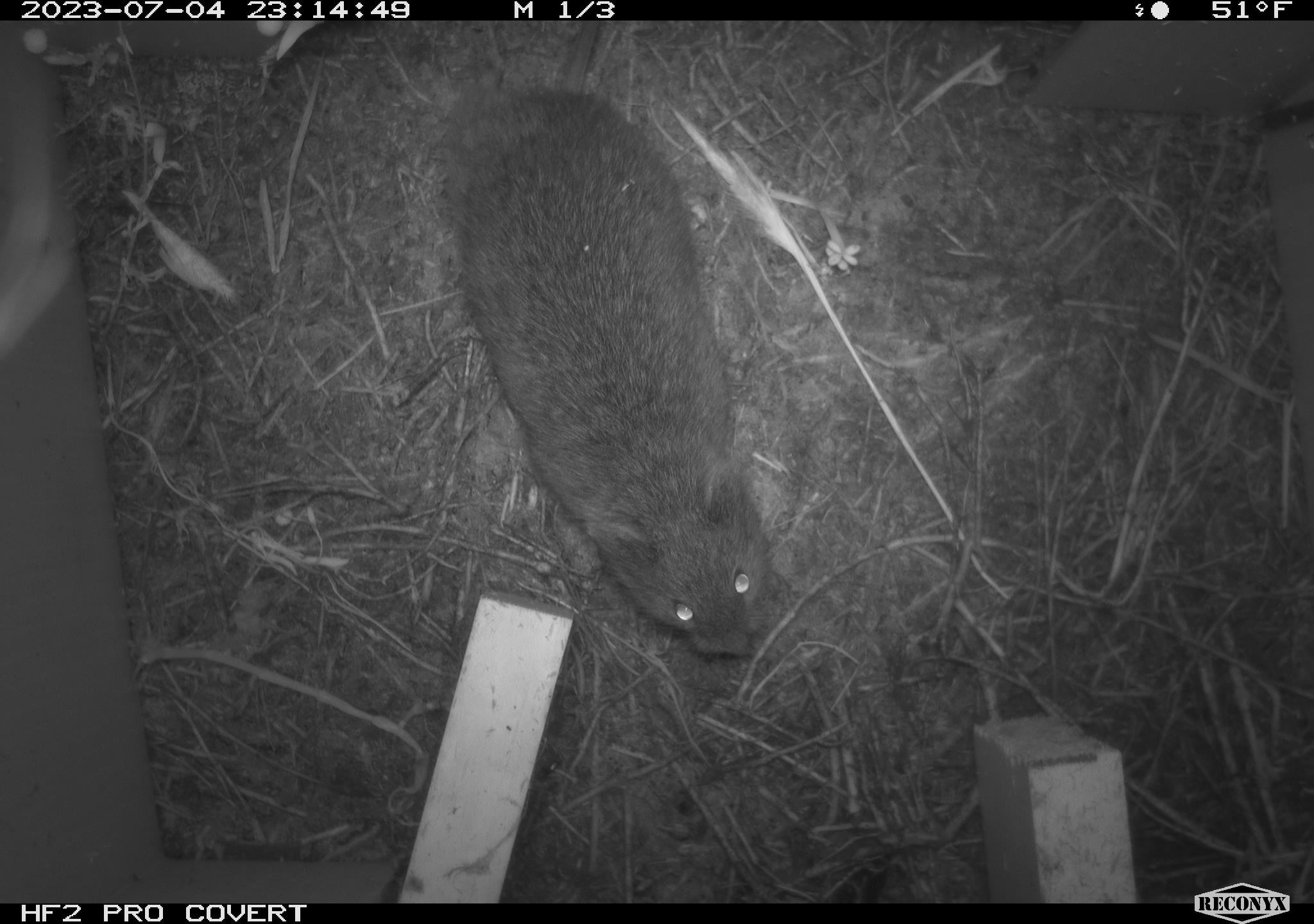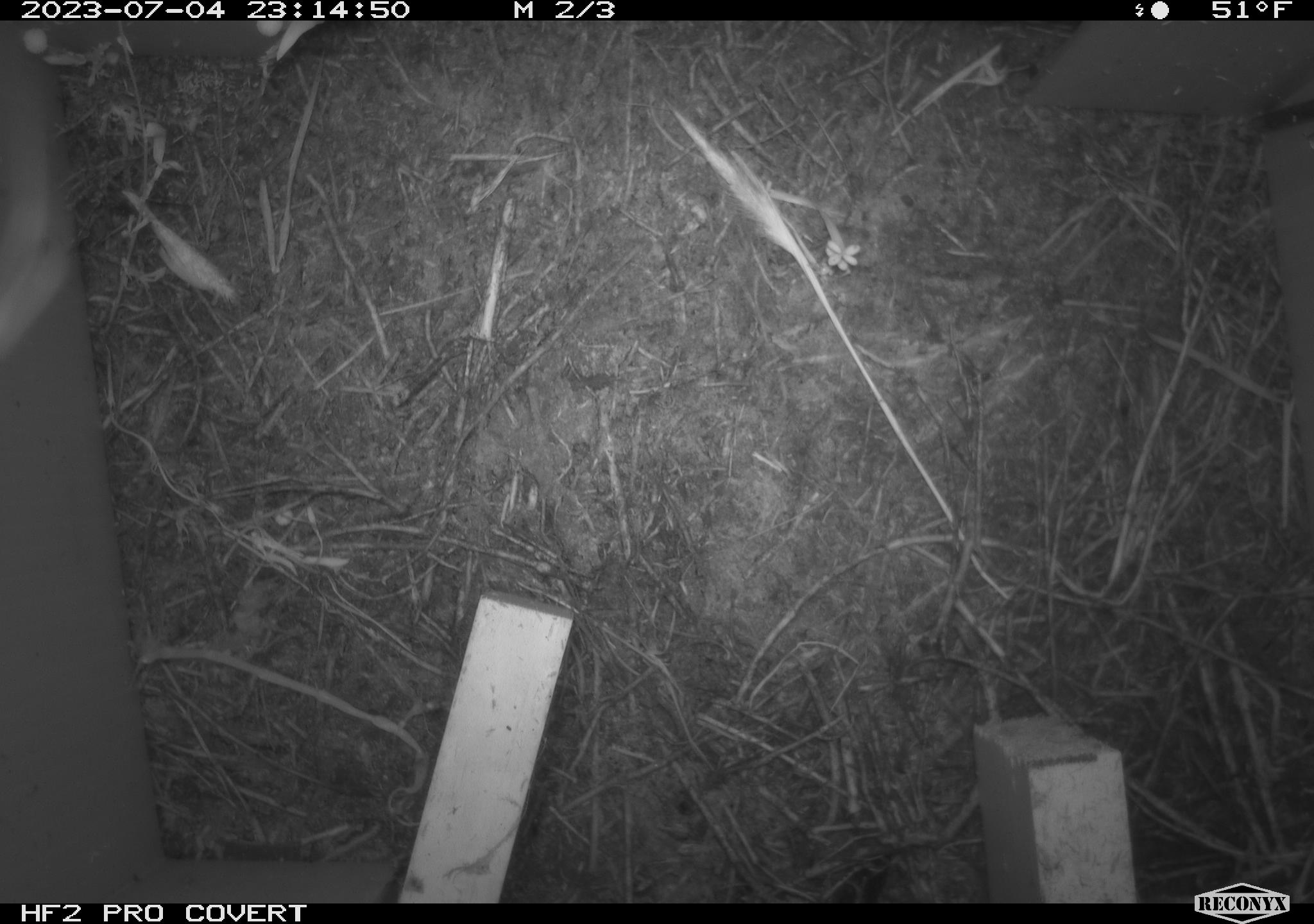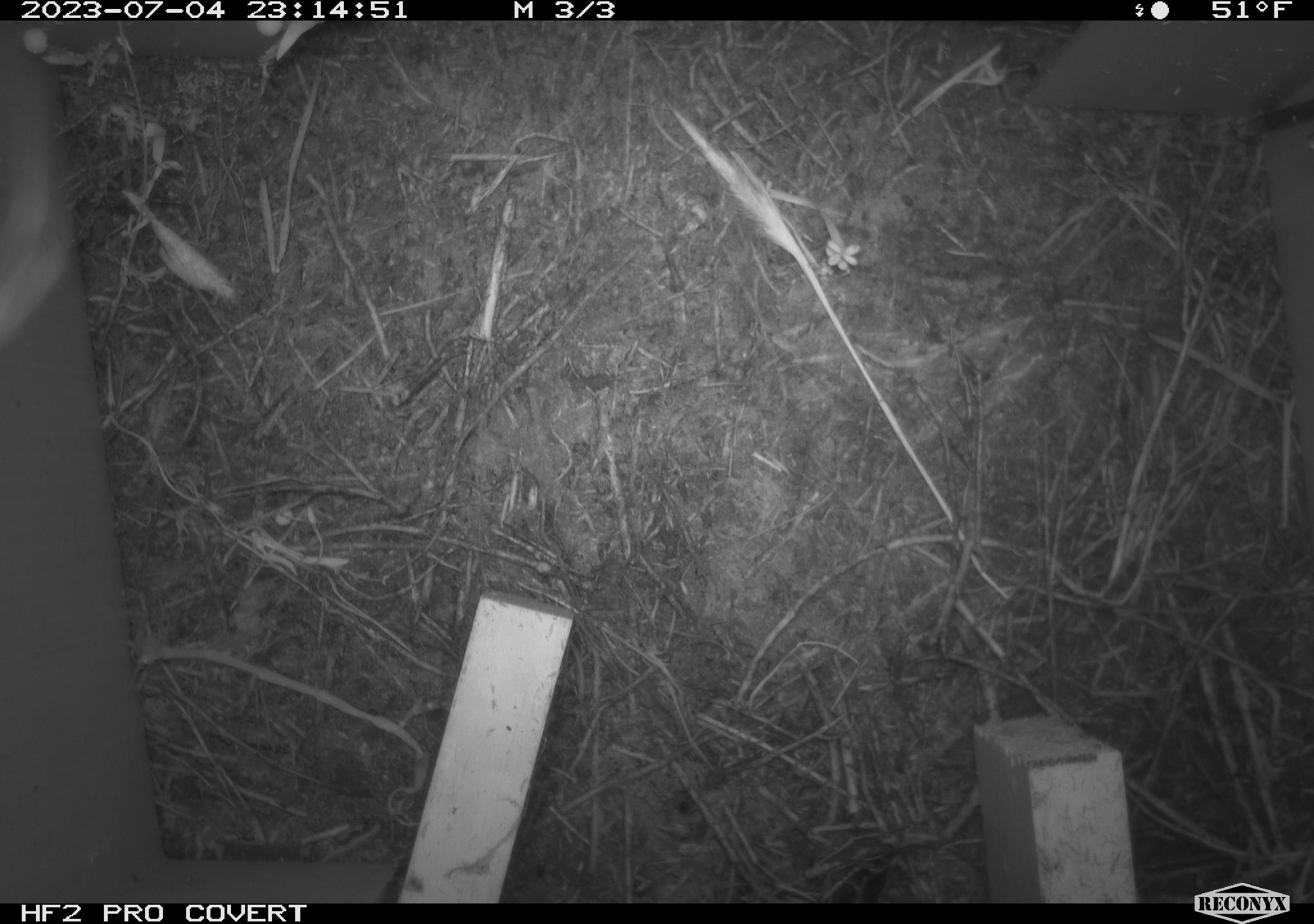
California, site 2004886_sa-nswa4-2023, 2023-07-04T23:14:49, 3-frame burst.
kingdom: Animalia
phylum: Chordata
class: Mammalia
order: Rodentia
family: Cricetidae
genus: Microtus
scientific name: Microtus californicus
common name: california vole